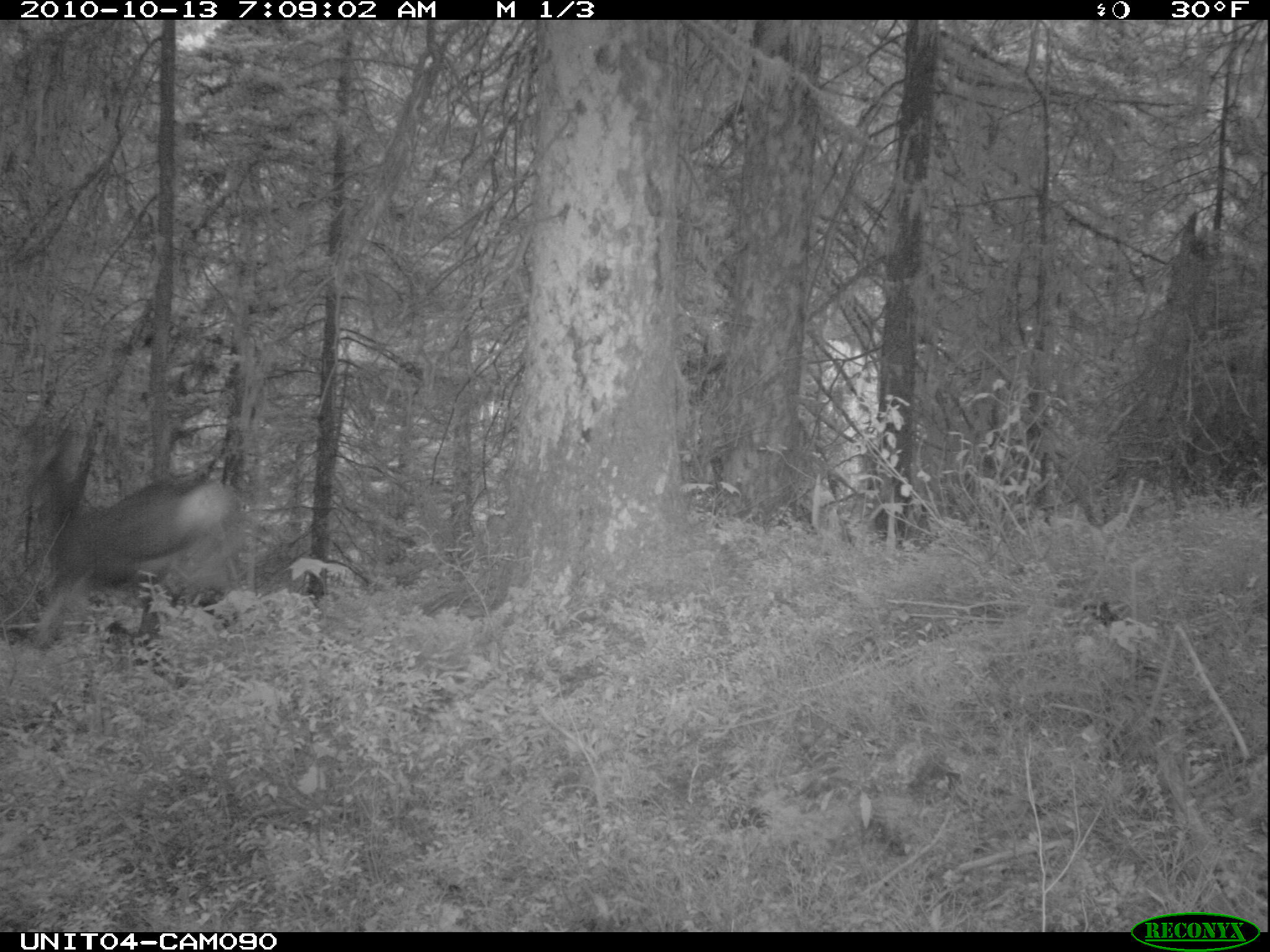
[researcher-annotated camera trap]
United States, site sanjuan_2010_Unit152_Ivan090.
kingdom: Animalia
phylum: Chordata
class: Mammalia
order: Artiodactyla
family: Cervidae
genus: Odocoileus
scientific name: Odocoileus hemionus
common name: mule deer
Odocoileus hemionus (mule deer).